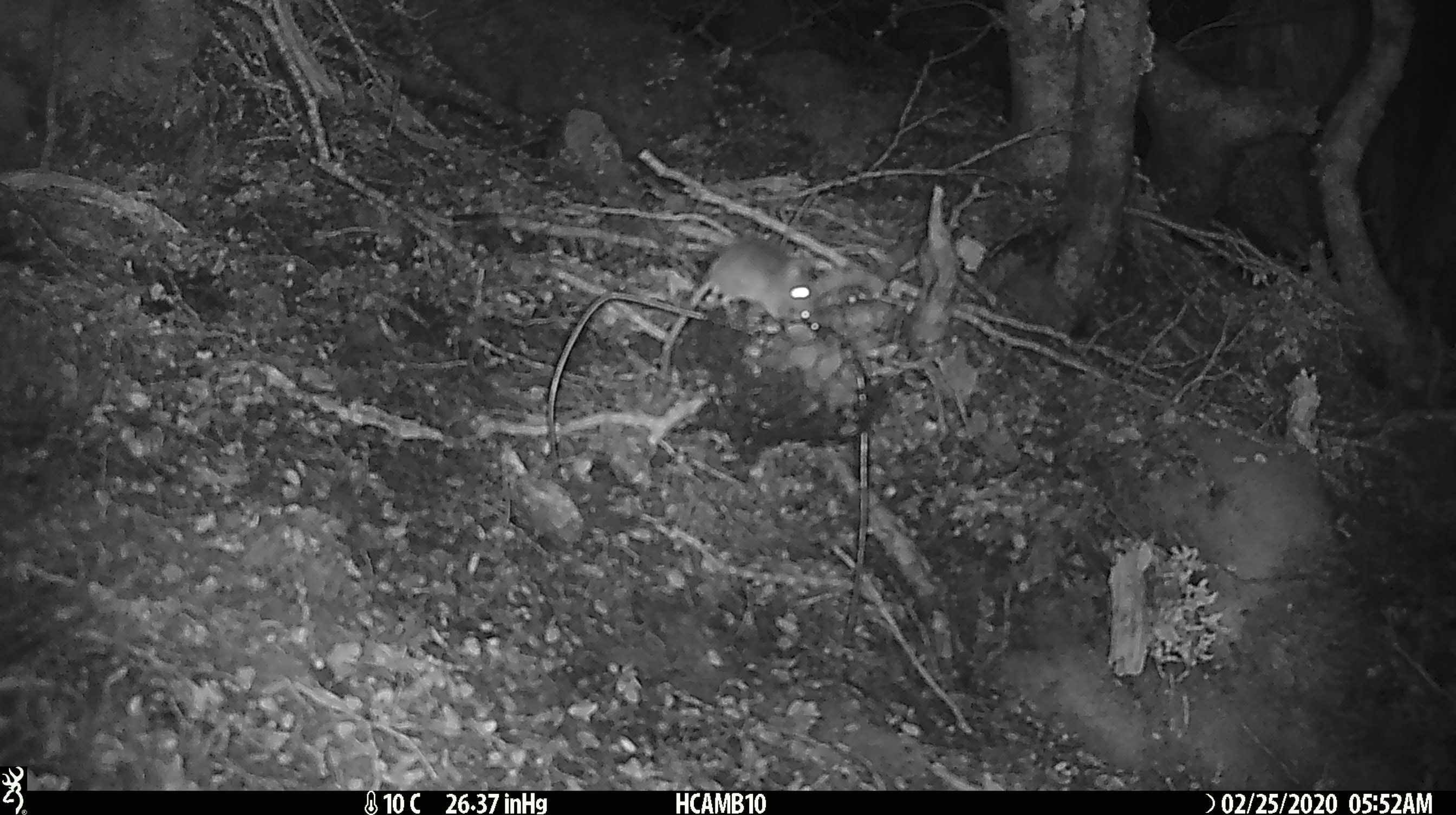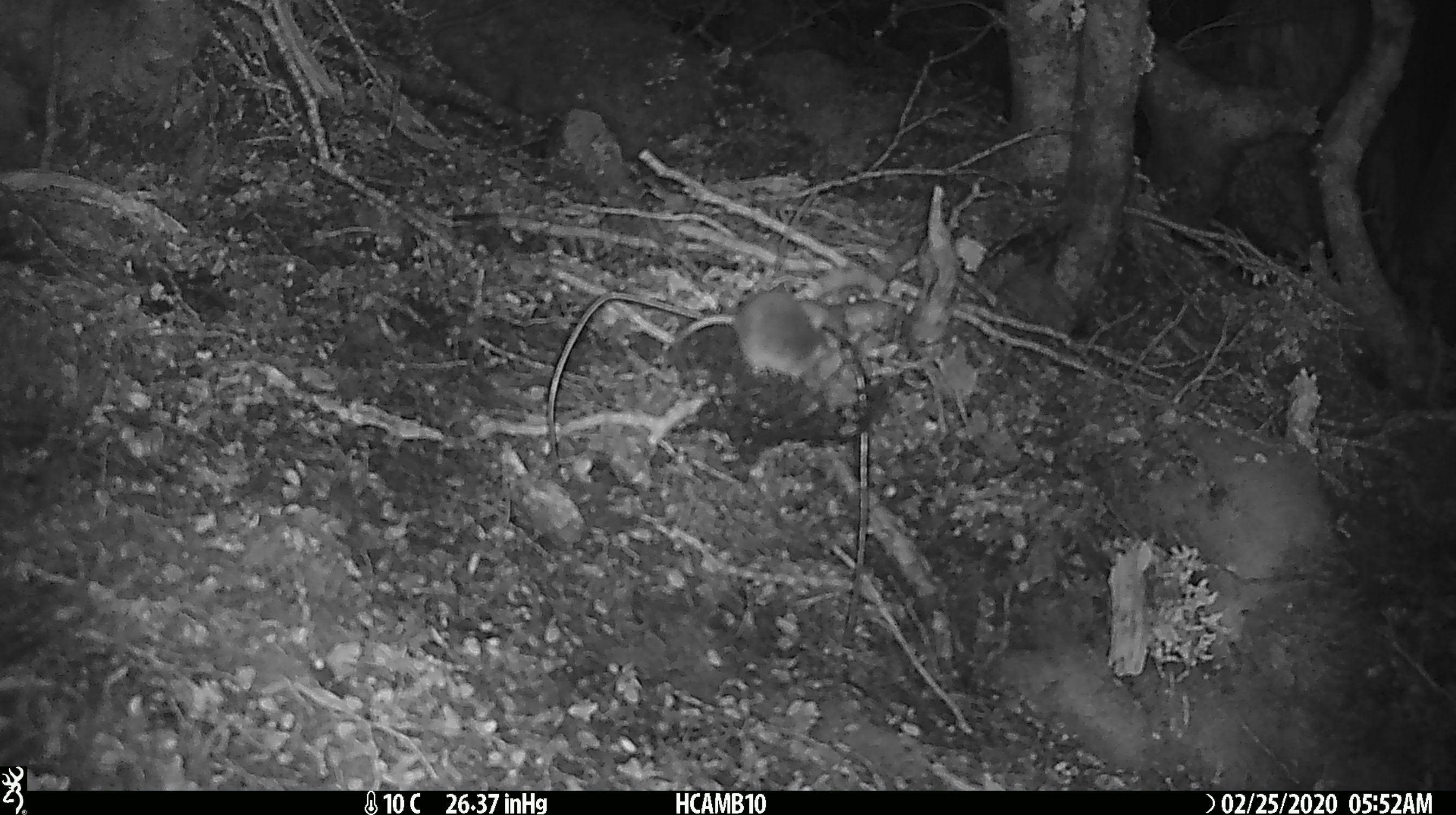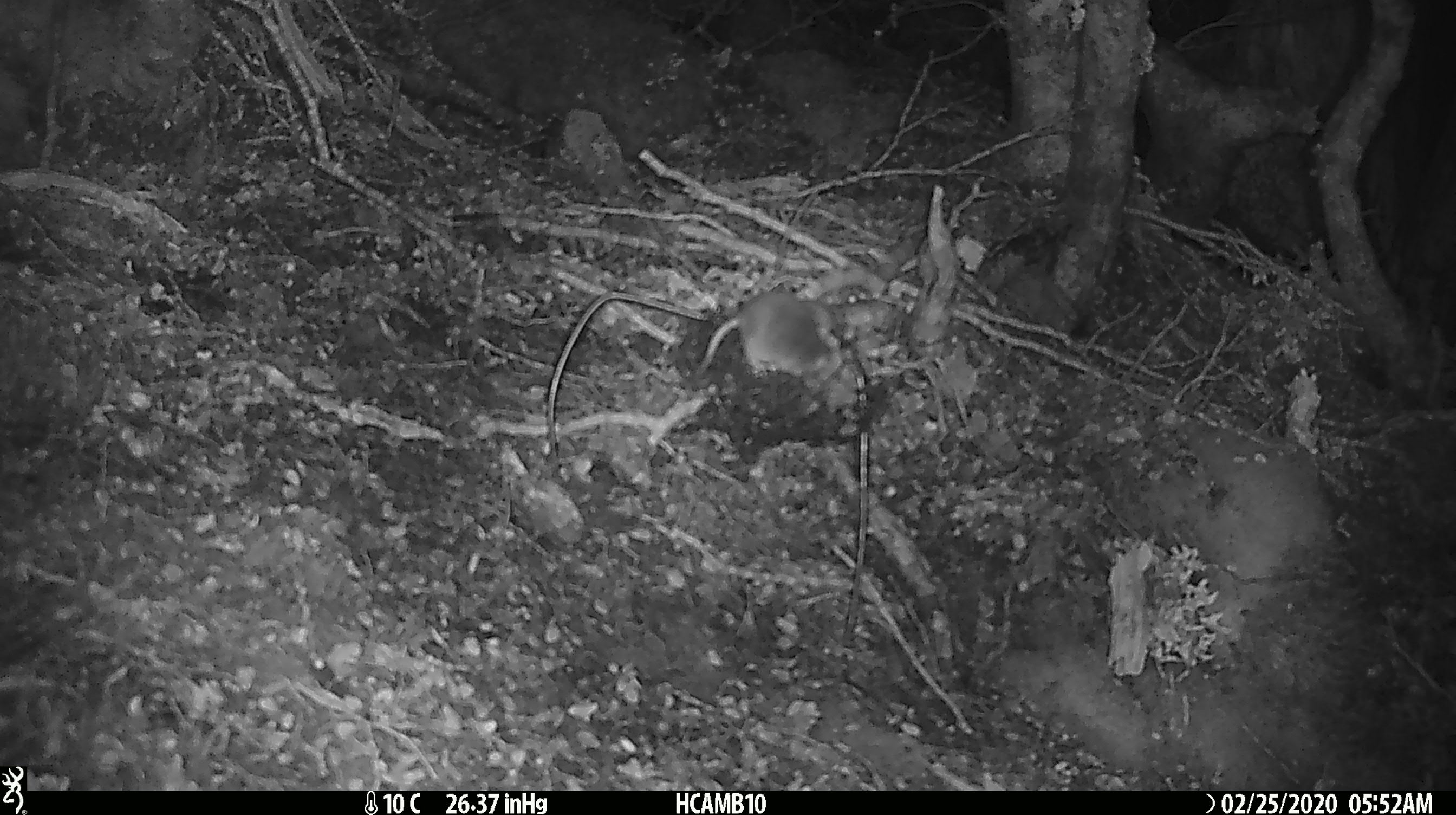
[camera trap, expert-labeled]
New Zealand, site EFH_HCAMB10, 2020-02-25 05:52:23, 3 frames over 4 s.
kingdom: Animalia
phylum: Chordata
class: Mammalia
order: Rodentia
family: Muridae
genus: Mus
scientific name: Mus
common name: mouse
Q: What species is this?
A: Mouse (Mus).